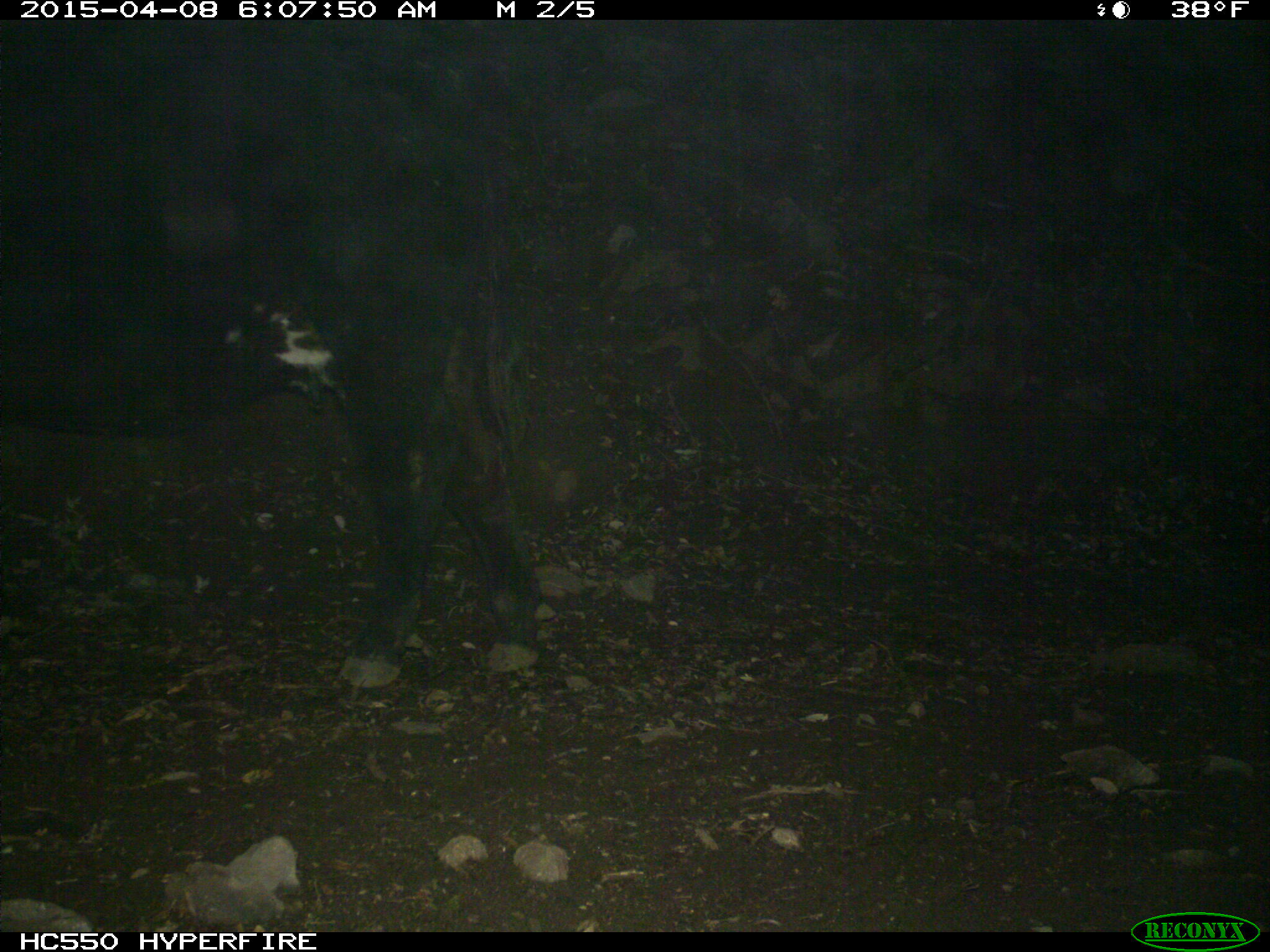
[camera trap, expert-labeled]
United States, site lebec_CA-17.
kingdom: Animalia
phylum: Chordata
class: Mammalia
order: Artiodactyla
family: Bovidae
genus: Bos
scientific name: Bos taurus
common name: domestic cow